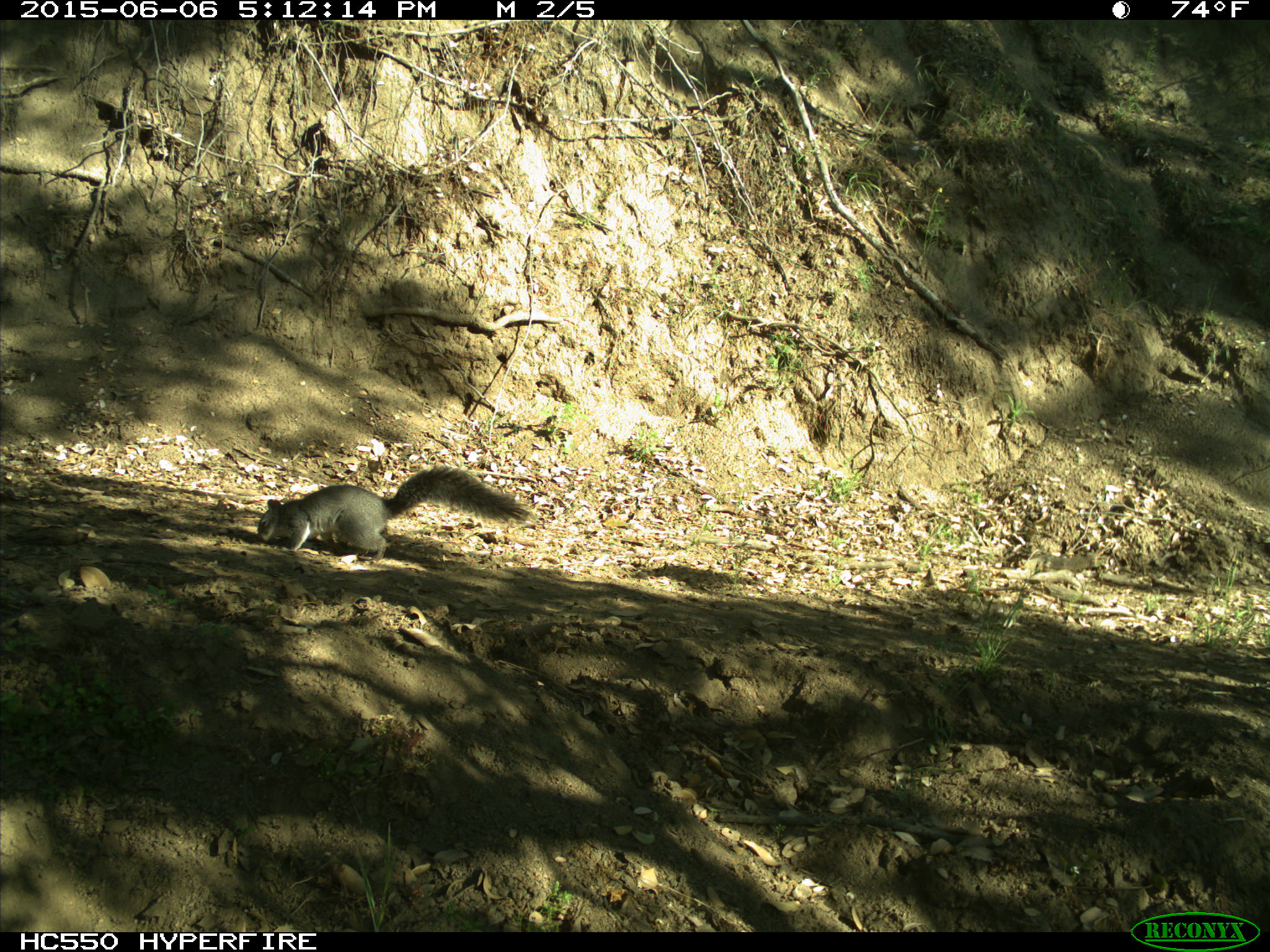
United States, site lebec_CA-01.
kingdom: Animalia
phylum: Chordata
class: Mammalia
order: Rodentia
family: Sciuridae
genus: Sciurus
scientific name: Sciurus carolinensis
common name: eastern gray squirrel